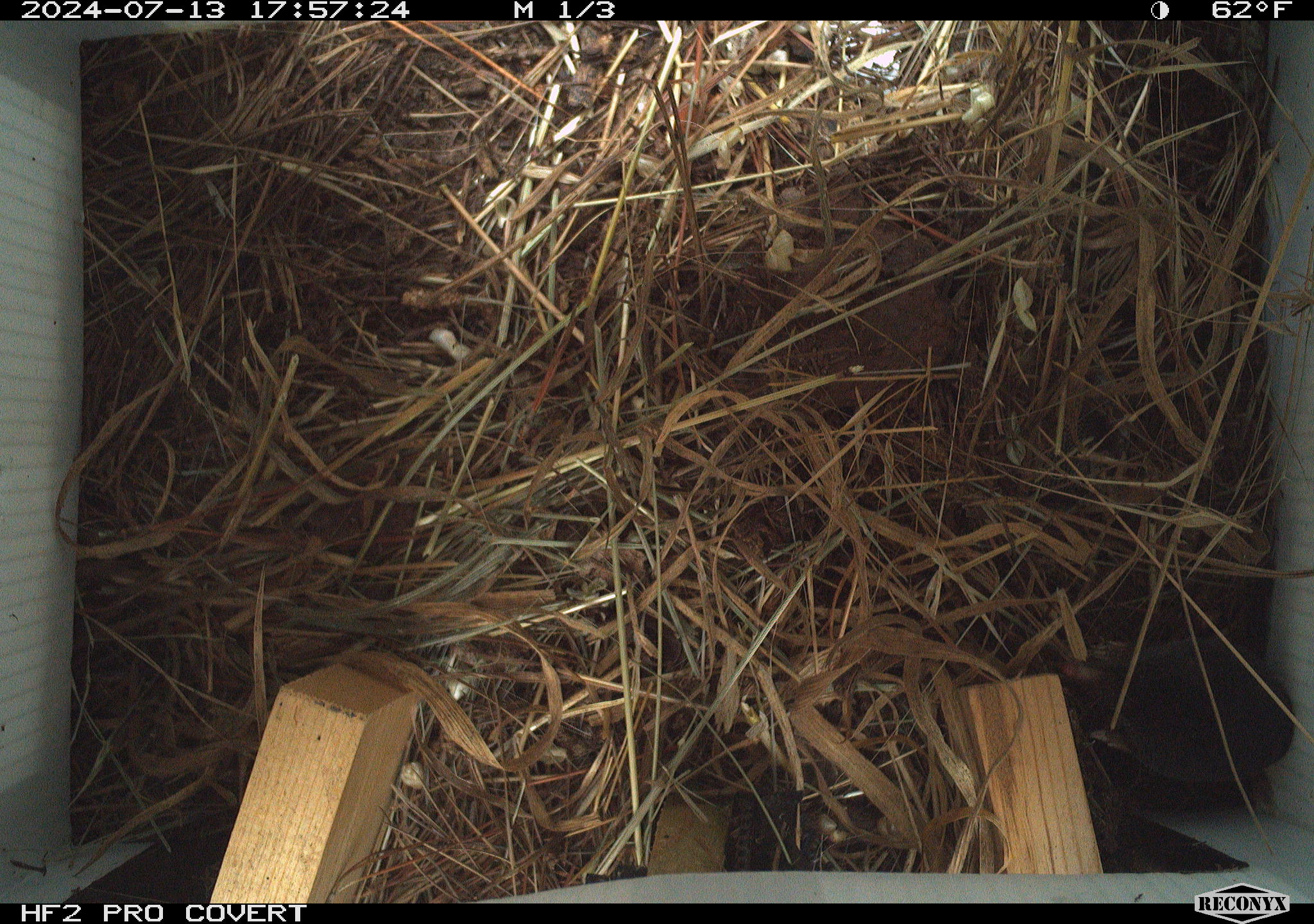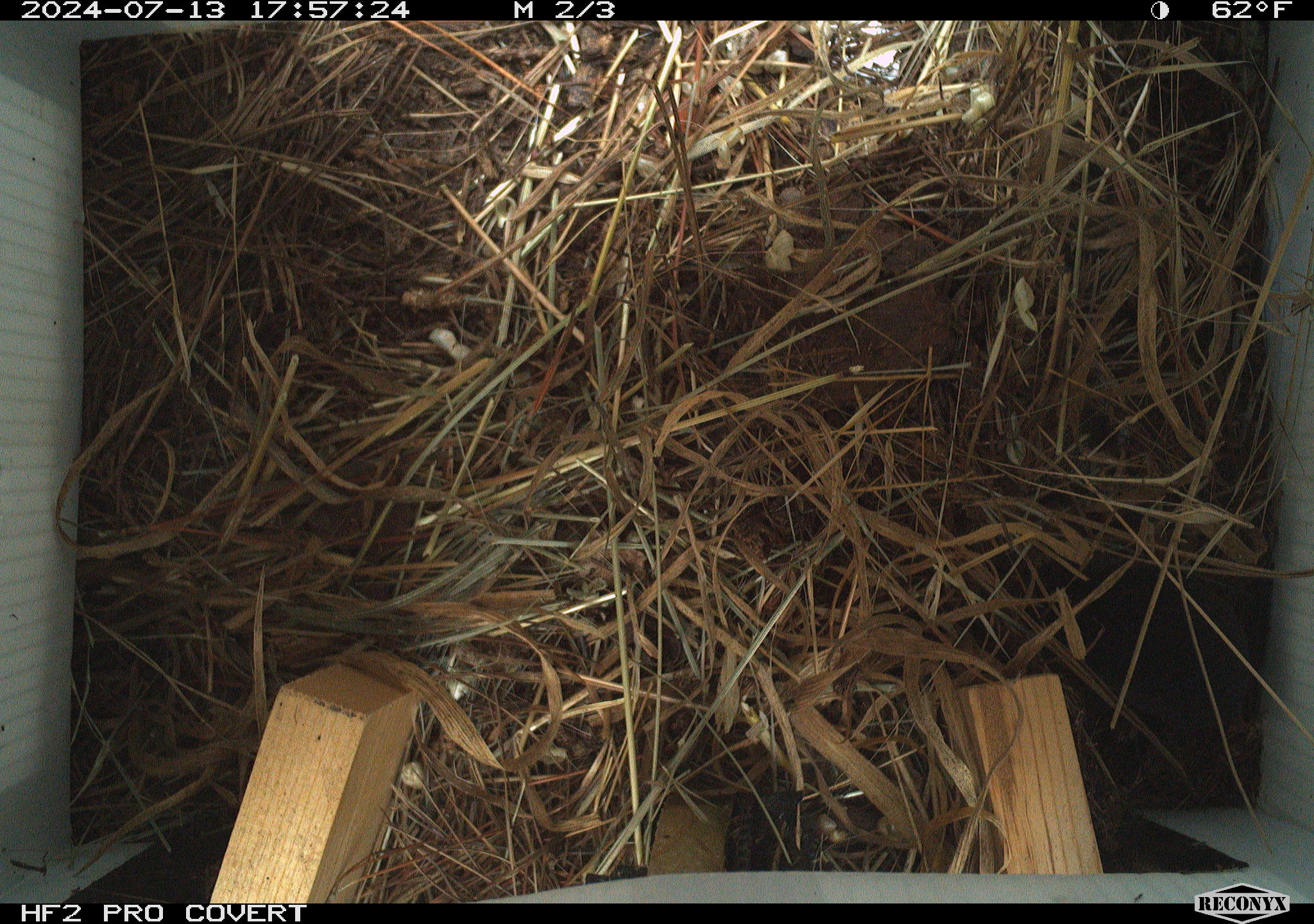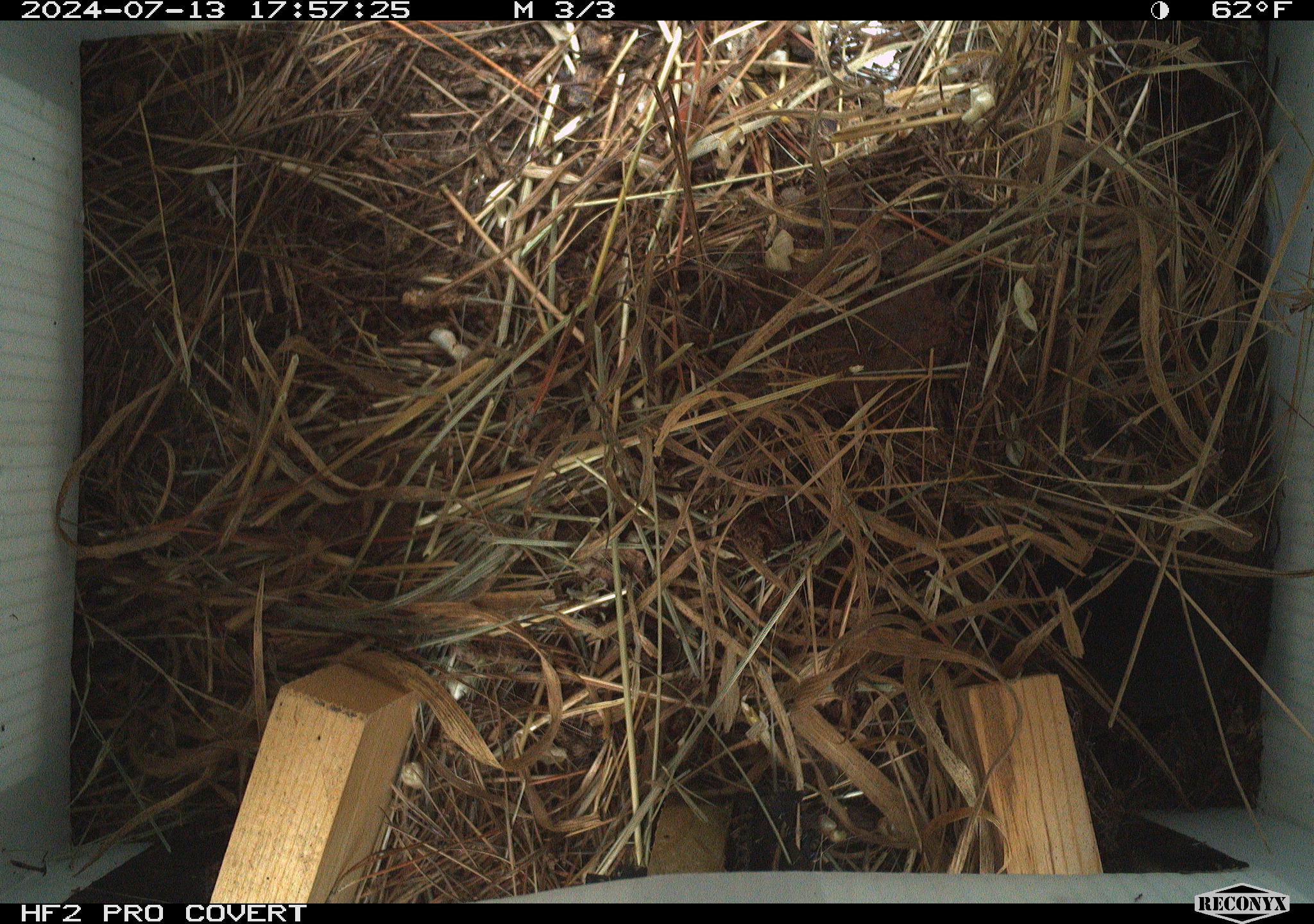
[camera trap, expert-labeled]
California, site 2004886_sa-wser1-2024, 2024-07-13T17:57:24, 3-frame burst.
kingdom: Animalia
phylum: Chordata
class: Mammalia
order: Eulipotyphla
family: Soricidae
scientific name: Soricidae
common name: shrews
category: soricidae family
Soricidae family (shrews) (Soricidae).